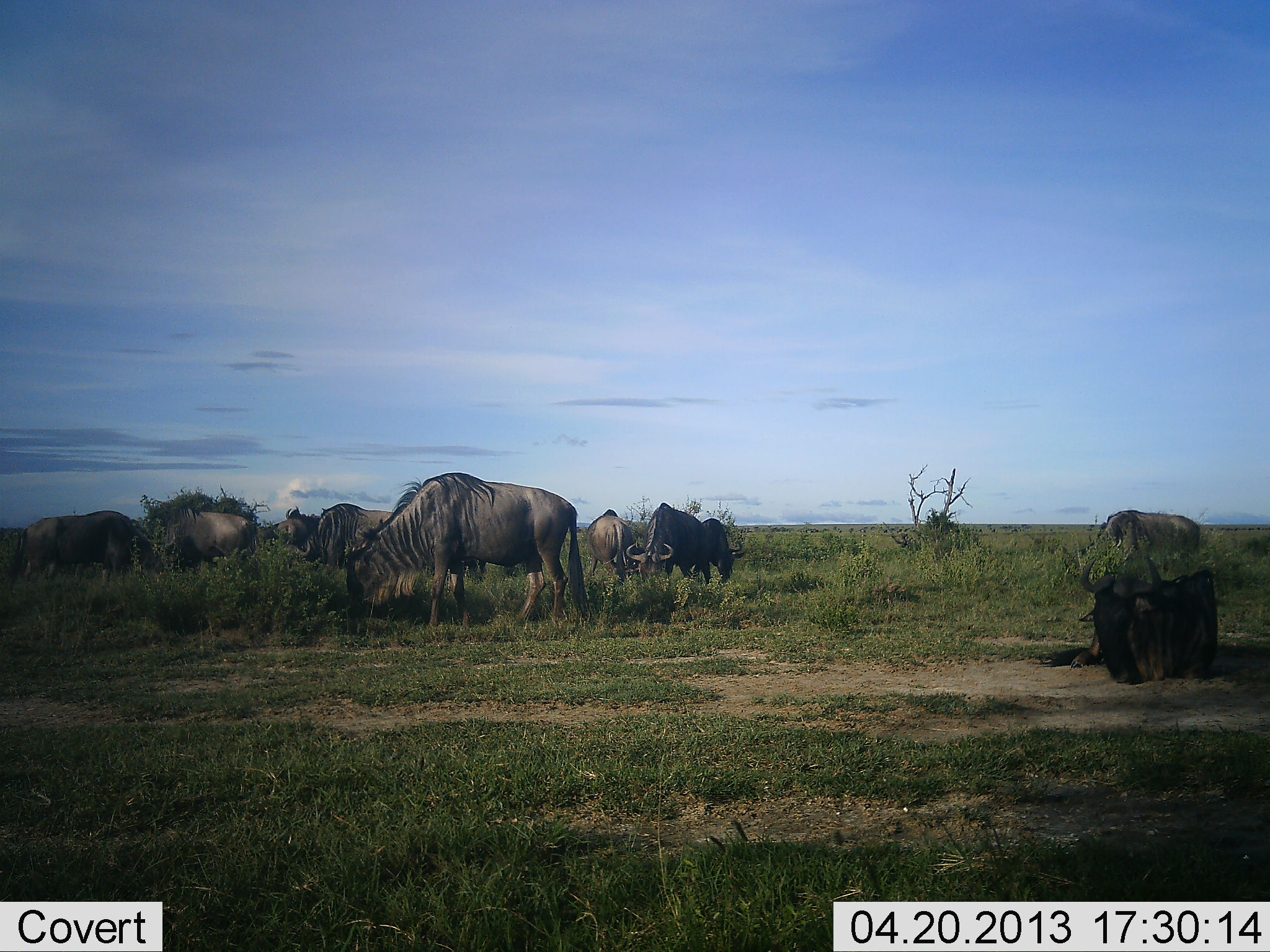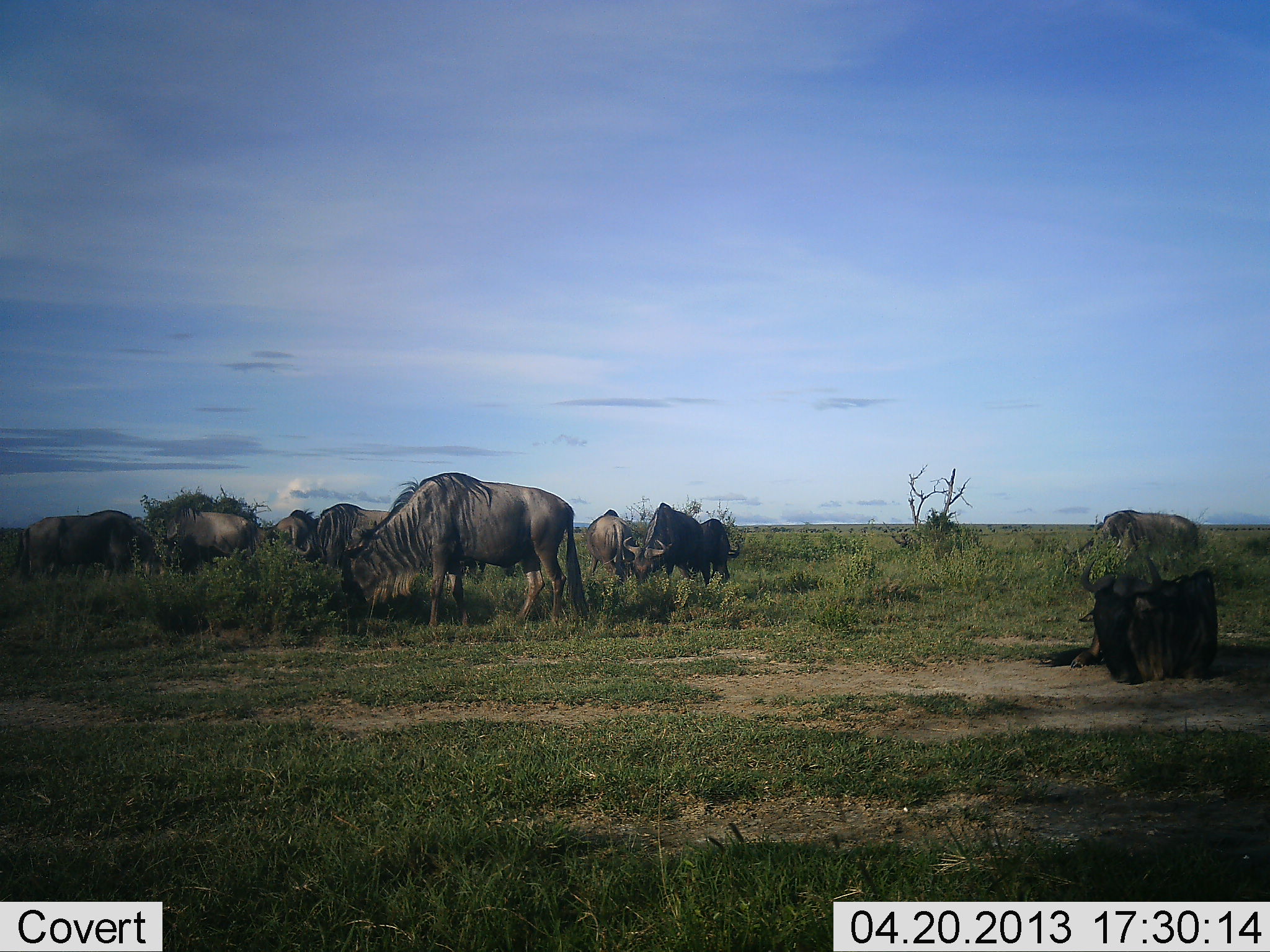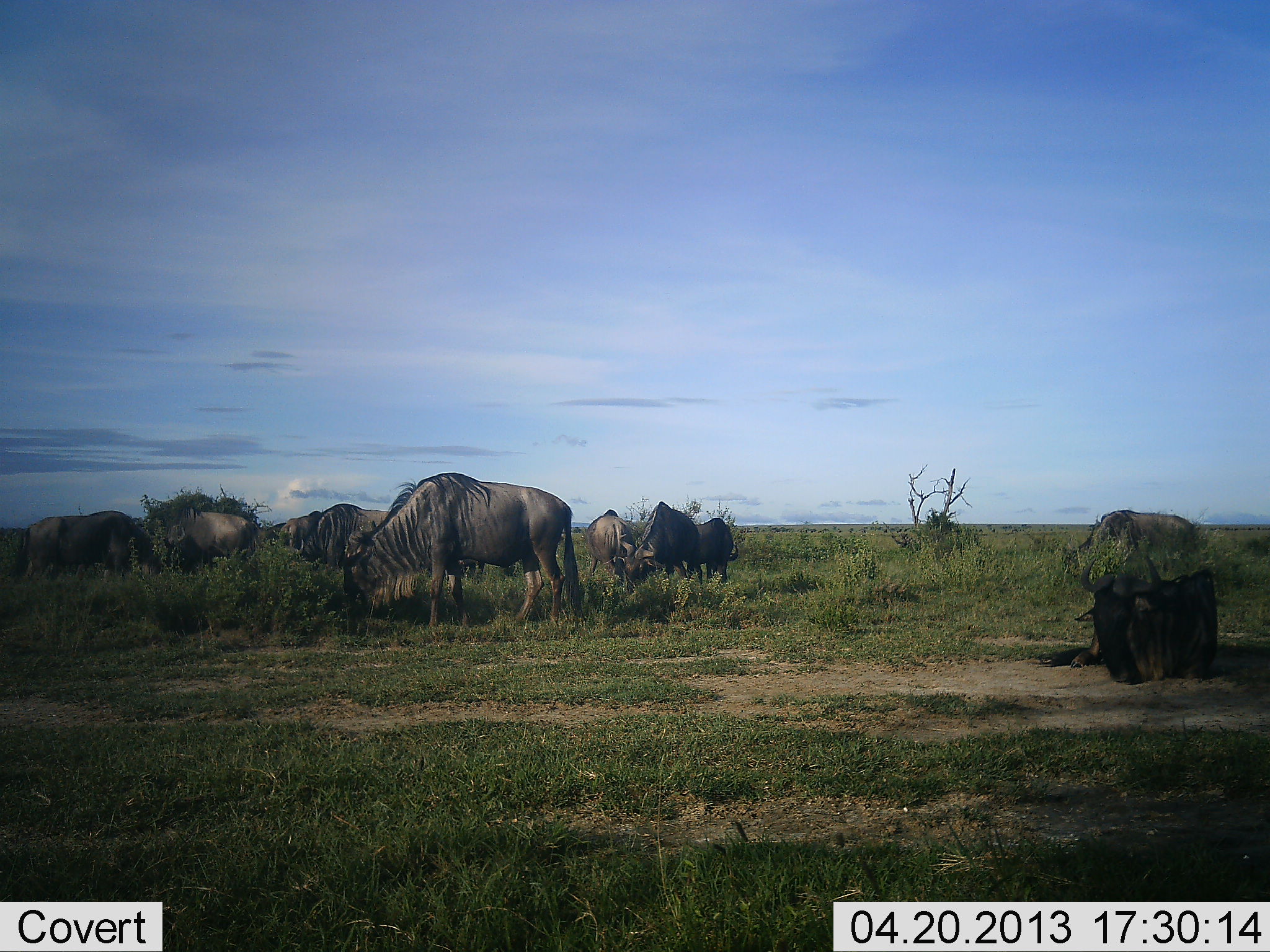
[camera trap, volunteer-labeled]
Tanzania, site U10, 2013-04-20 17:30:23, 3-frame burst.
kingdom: Animalia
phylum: Chordata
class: Mammalia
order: Artiodactyla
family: Bovidae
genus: Connochaetes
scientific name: Connochaetes taurinus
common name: blue wildebeest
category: wildebeest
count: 10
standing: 22%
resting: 33%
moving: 4%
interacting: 0%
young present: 0%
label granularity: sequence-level